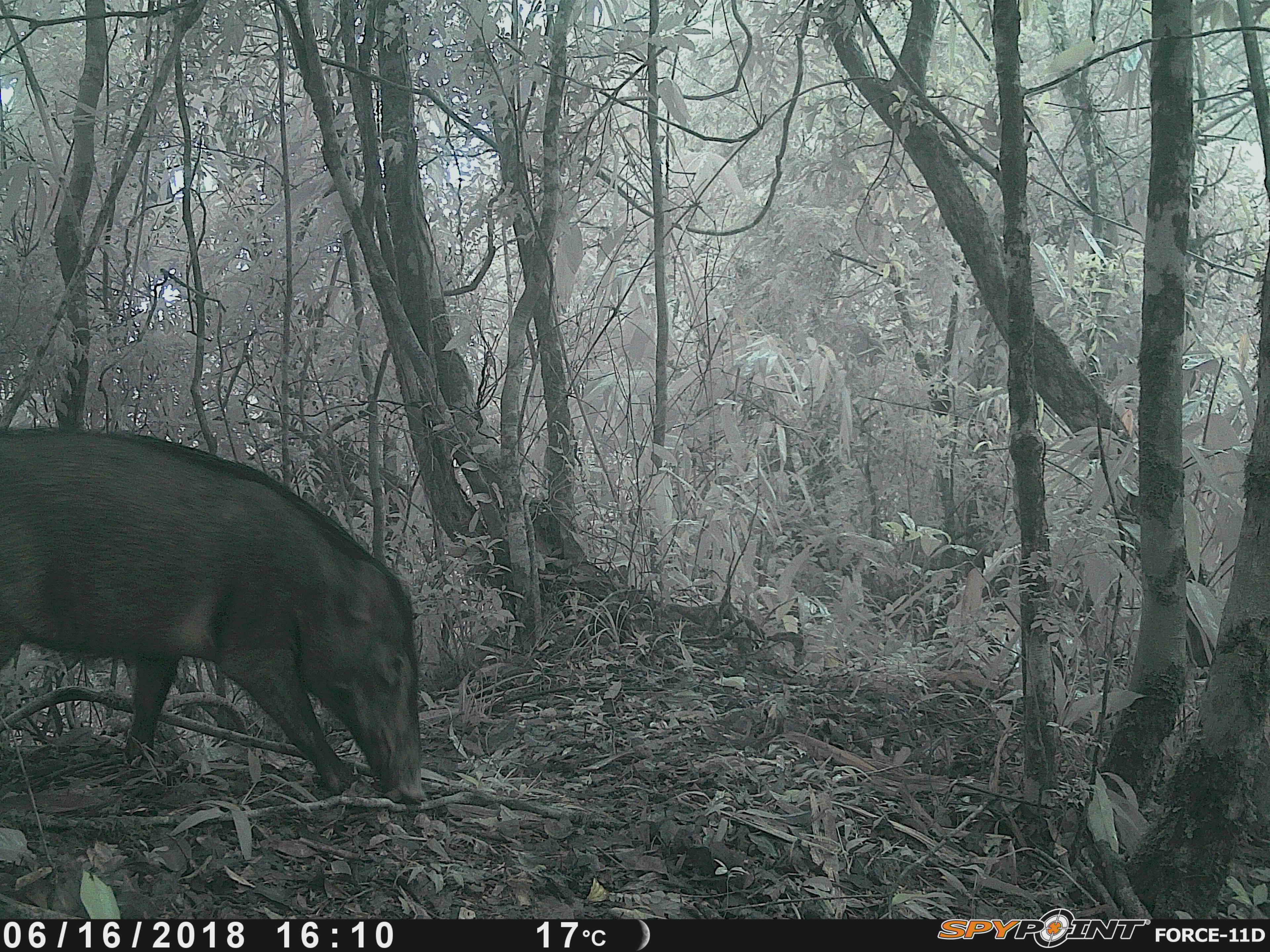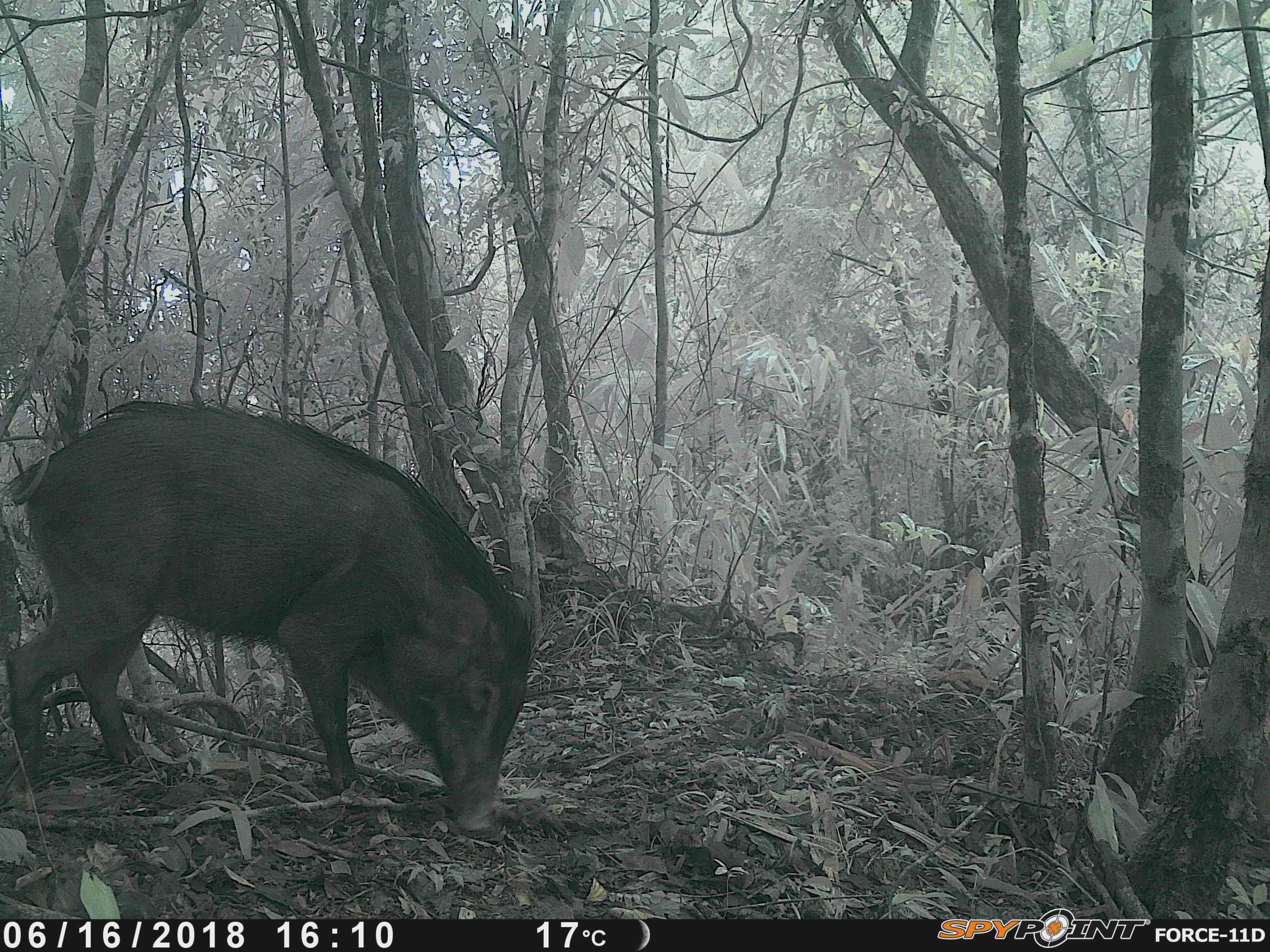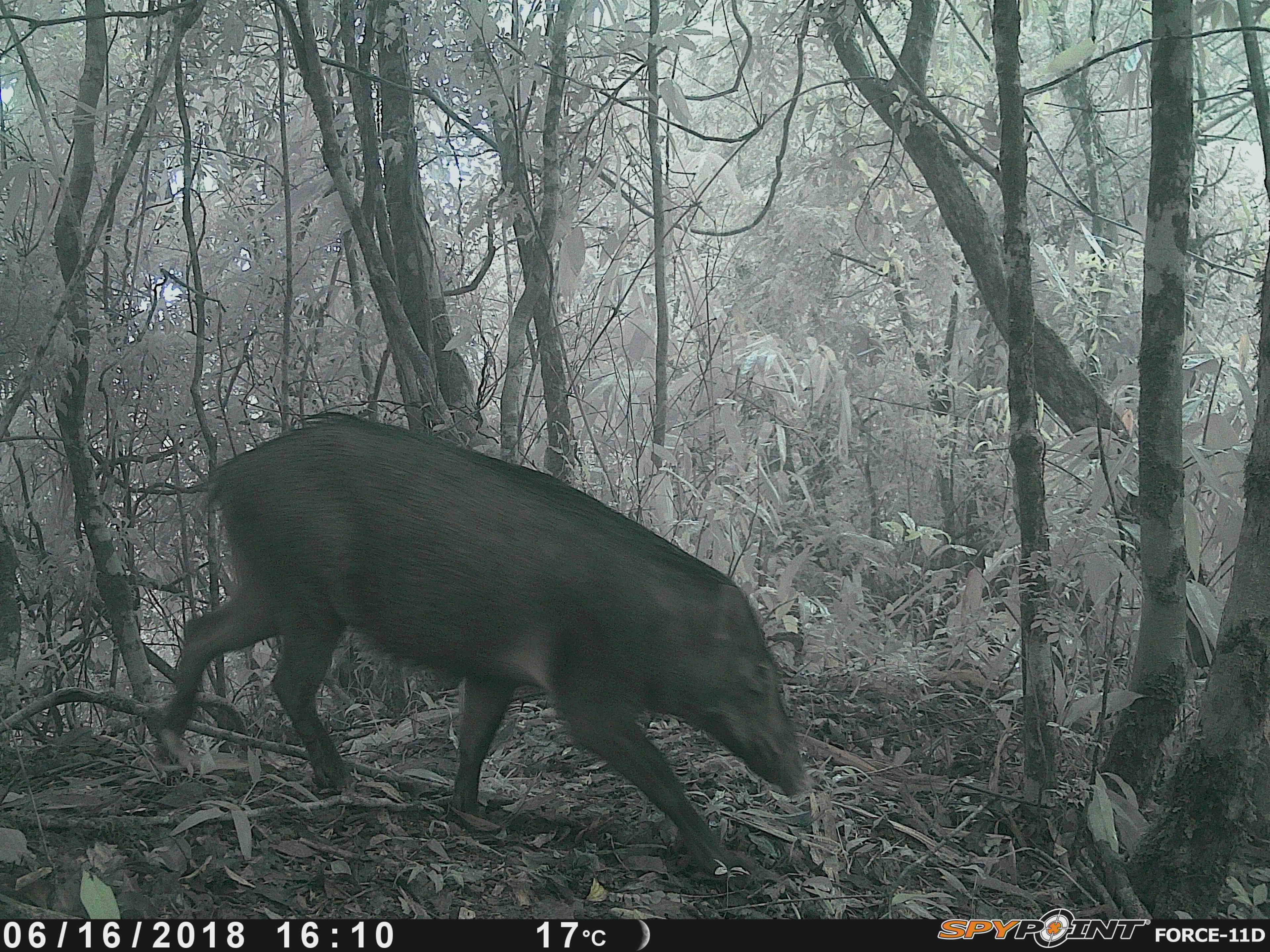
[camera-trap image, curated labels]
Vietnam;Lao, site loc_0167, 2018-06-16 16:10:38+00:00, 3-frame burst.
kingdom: Animalia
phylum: Chordata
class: Mammalia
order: Artiodactyla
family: Suidae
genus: Sus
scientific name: Sus scrofa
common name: eurasian wild pig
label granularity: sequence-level